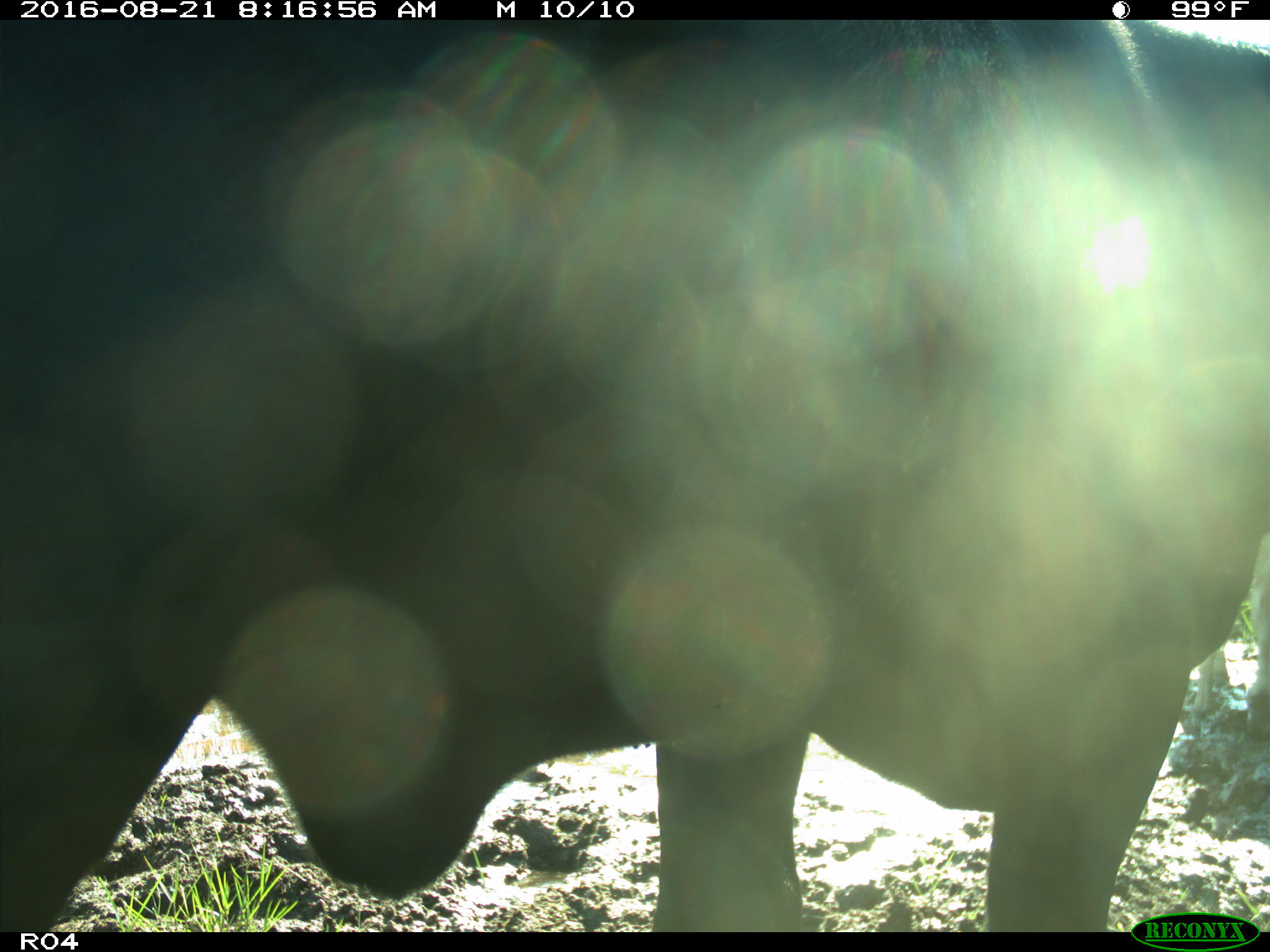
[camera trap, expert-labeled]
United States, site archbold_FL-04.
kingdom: Animalia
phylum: Chordata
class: Mammalia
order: Artiodactyla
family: Bovidae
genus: Bos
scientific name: Bos taurus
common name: domestic cow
Bos taurus (domestic cow).